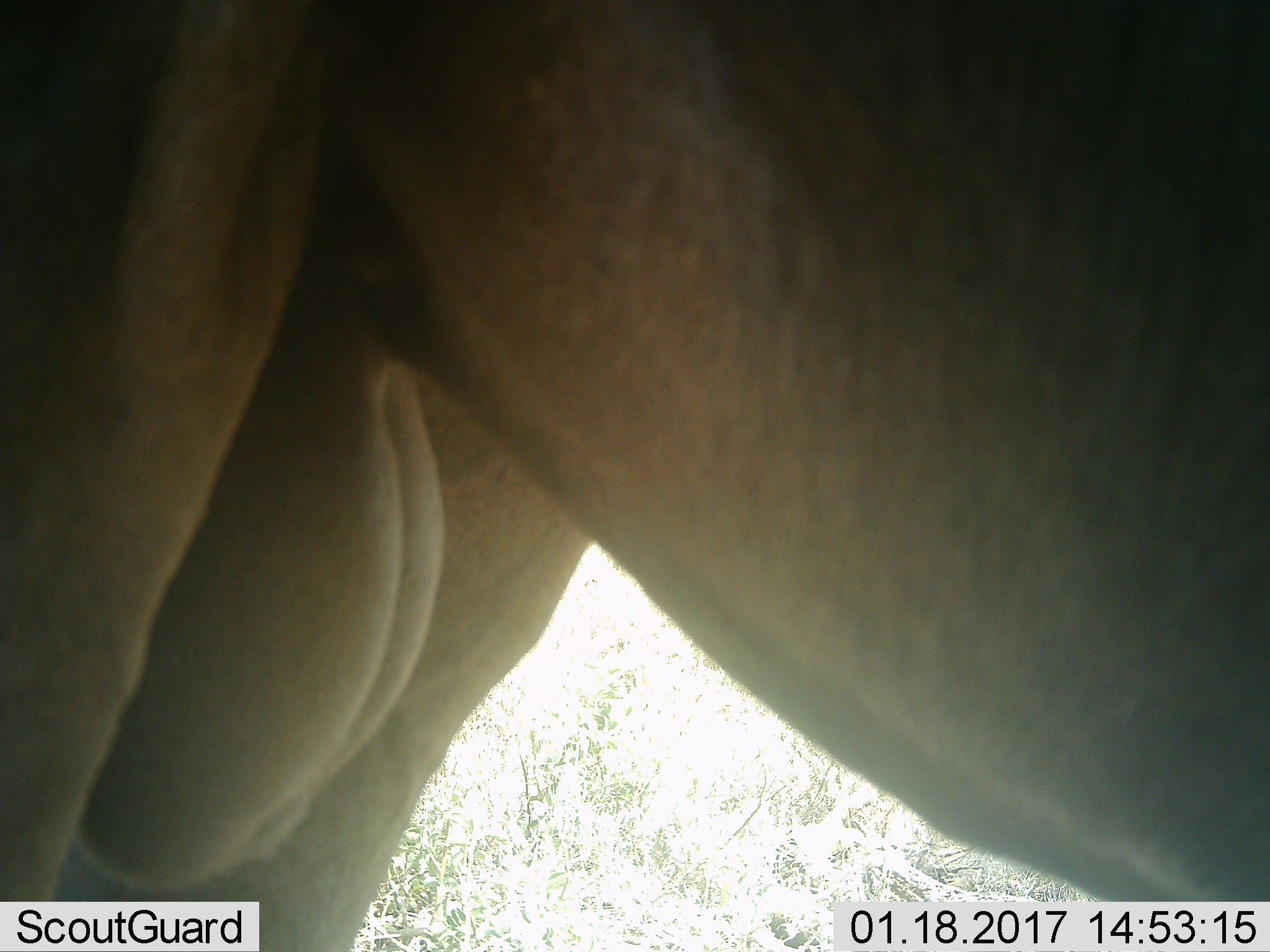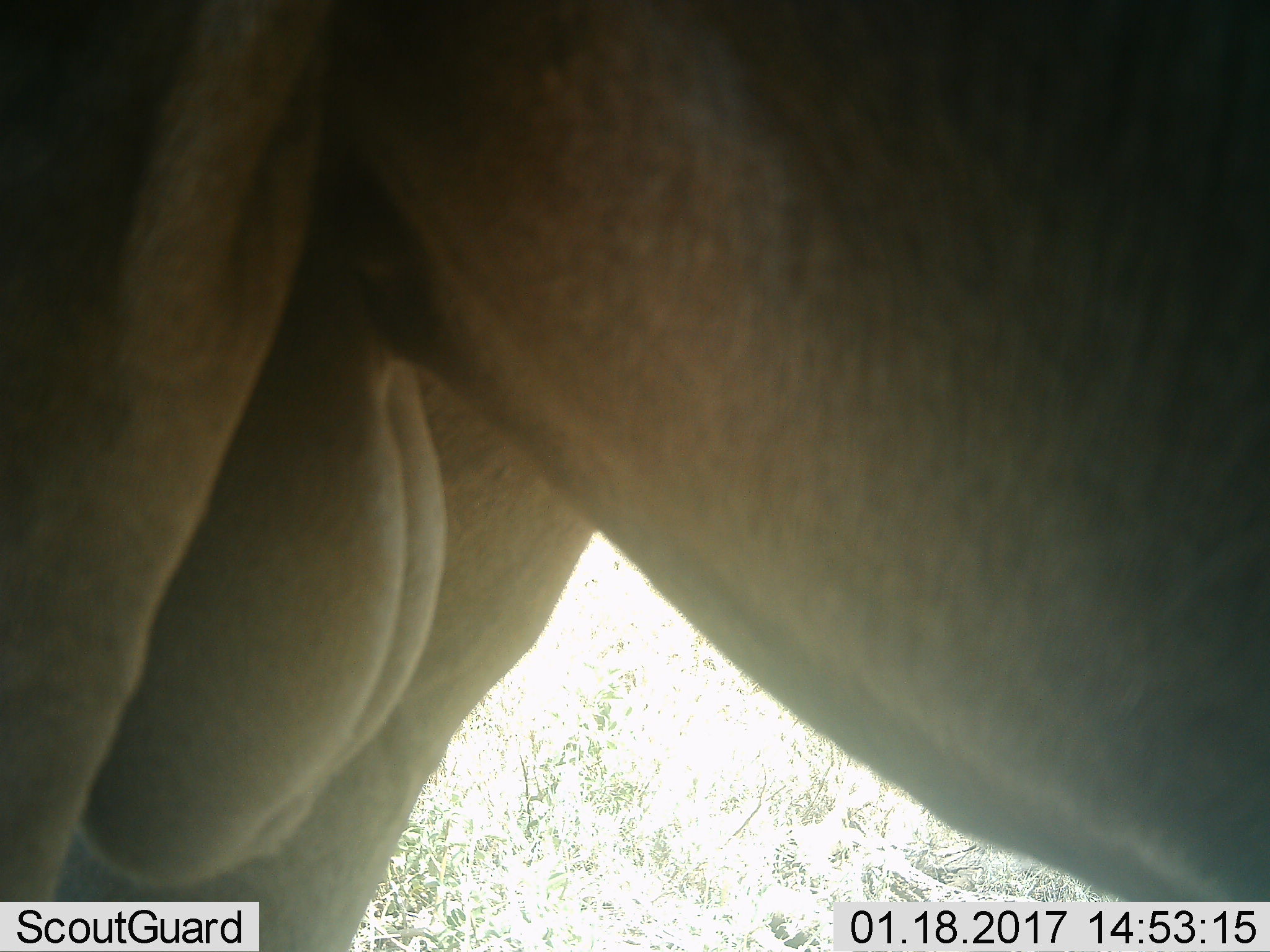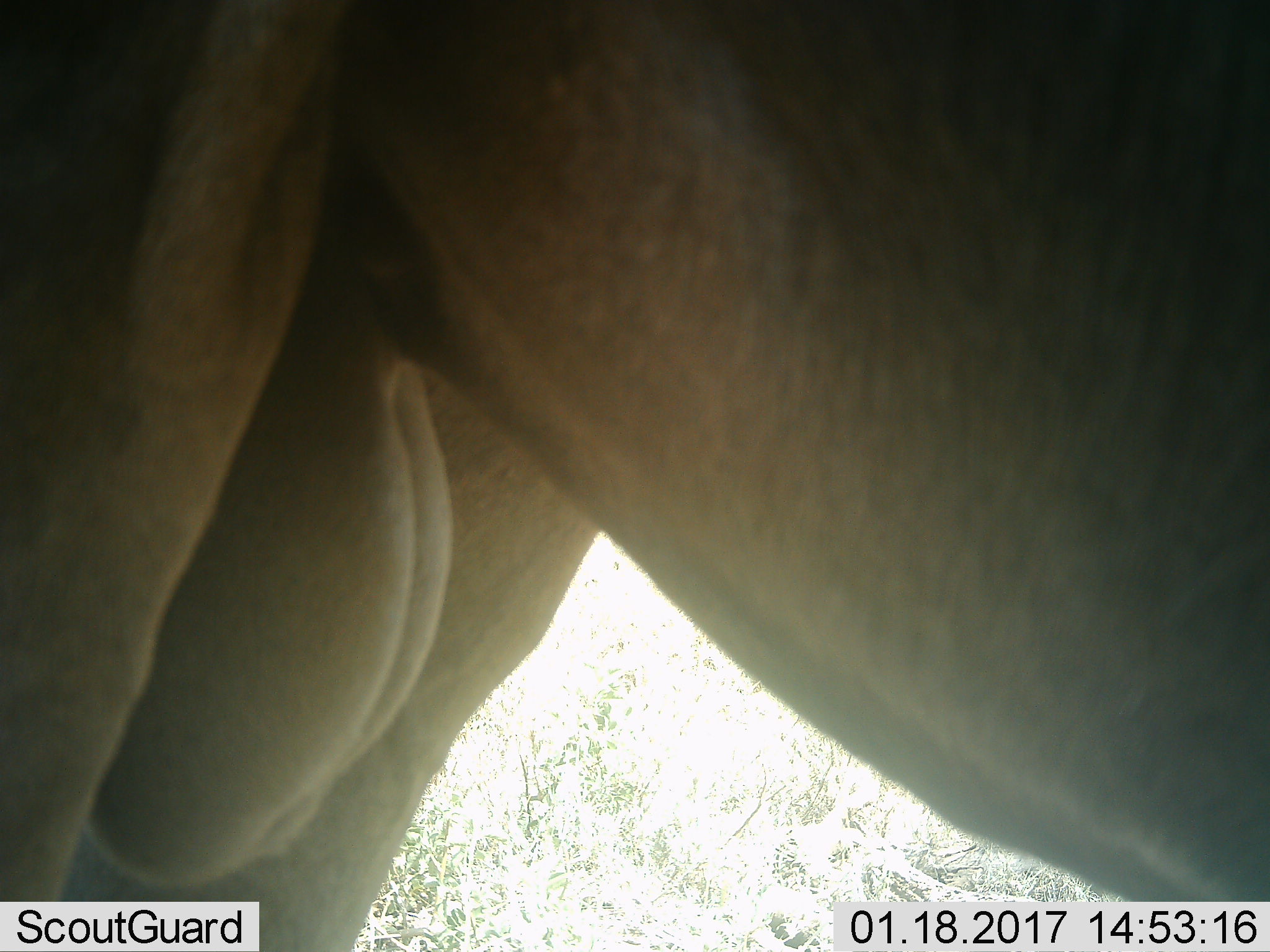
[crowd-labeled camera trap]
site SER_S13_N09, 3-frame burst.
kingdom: Animalia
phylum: Chordata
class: Mammalia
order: Artiodactyla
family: Bovidae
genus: Connochaetes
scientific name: Connochaetes taurinus taurinus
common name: blue wildebeest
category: wildebeestblue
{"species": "wildebeestblue (blue wildebeest) (Connochaetes taurinus taurinus)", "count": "1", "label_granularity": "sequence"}